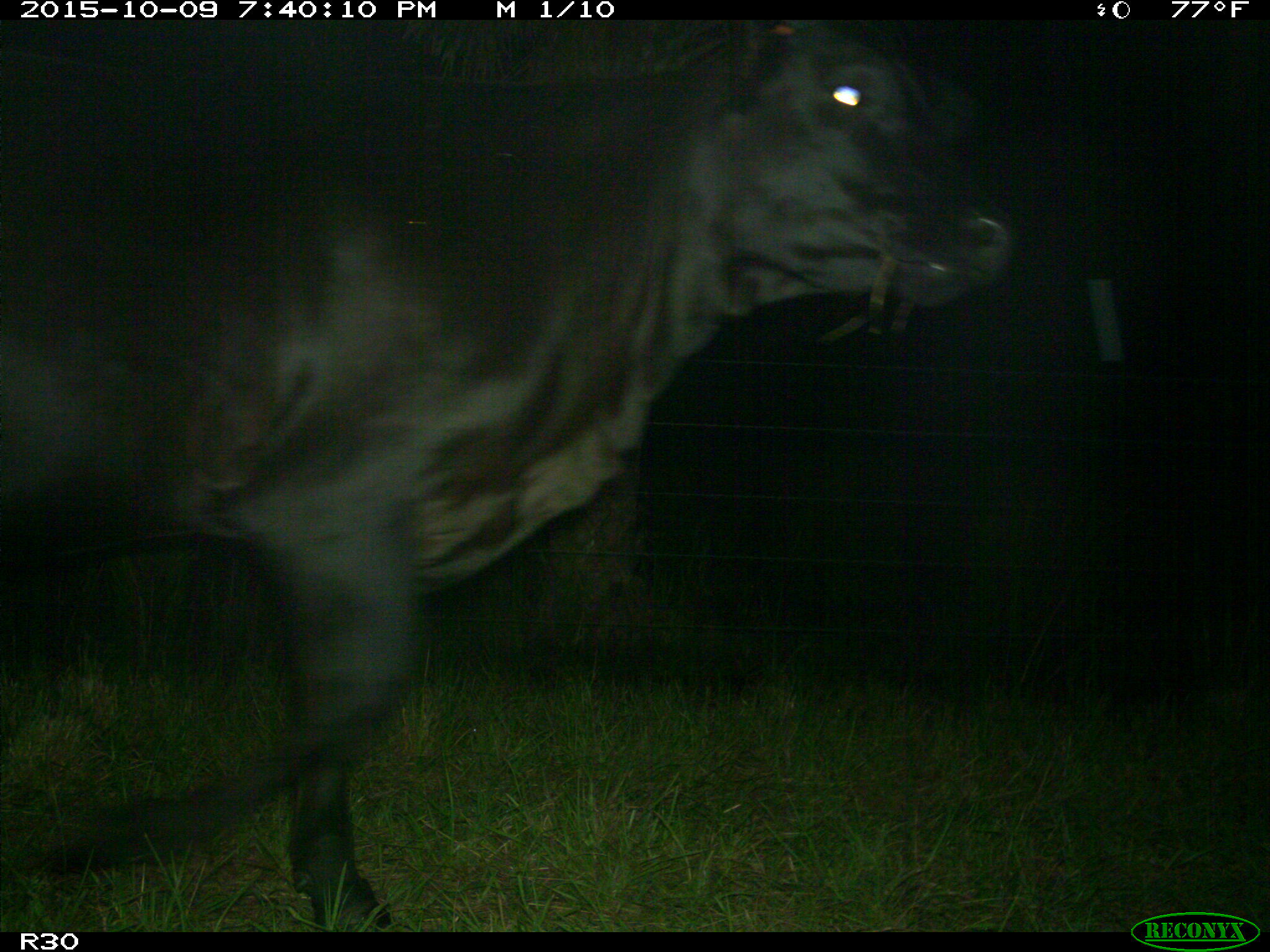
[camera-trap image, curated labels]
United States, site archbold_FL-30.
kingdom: Animalia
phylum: Chordata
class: Mammalia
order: Artiodactyla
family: Bovidae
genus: Bos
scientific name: Bos taurus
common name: domestic cow